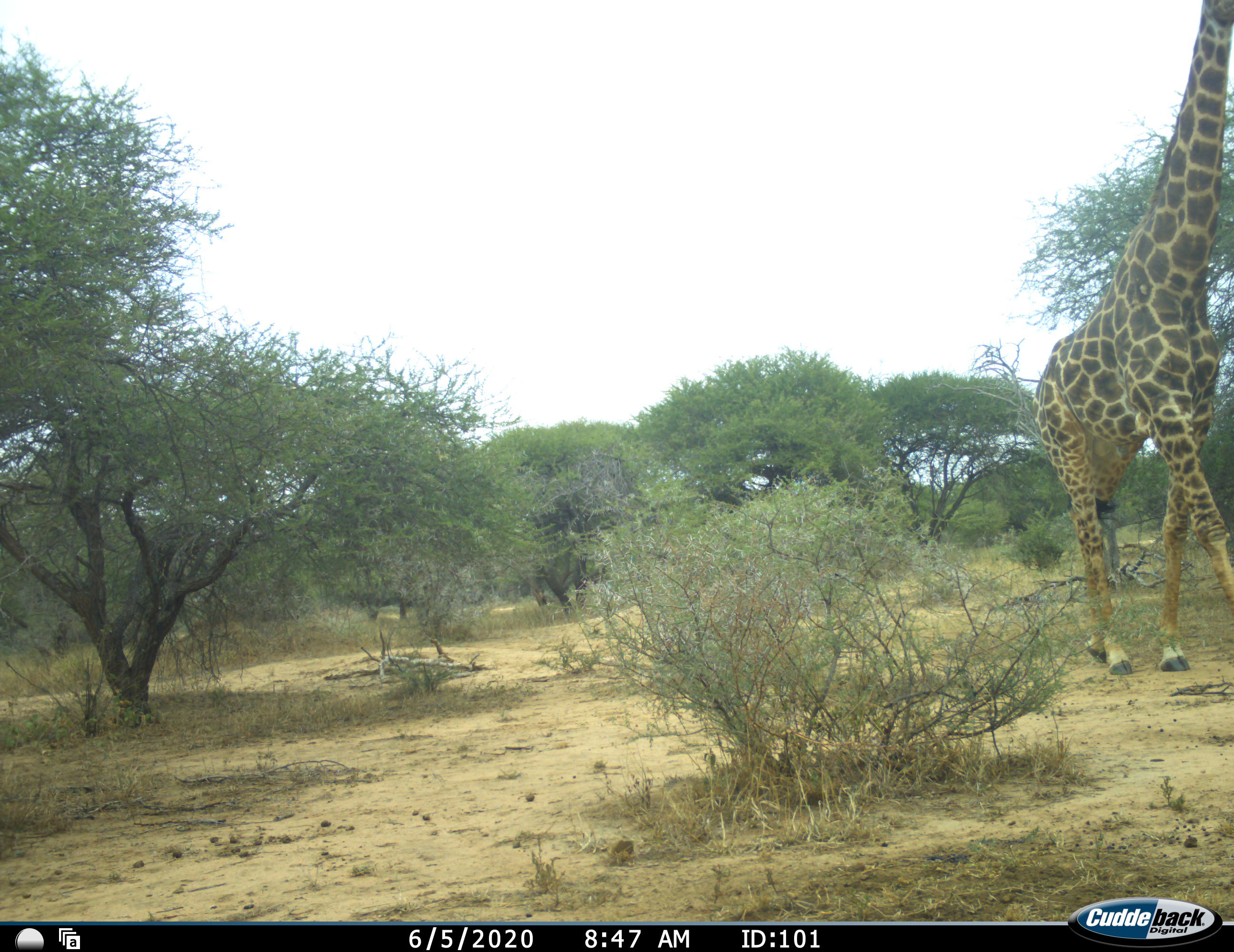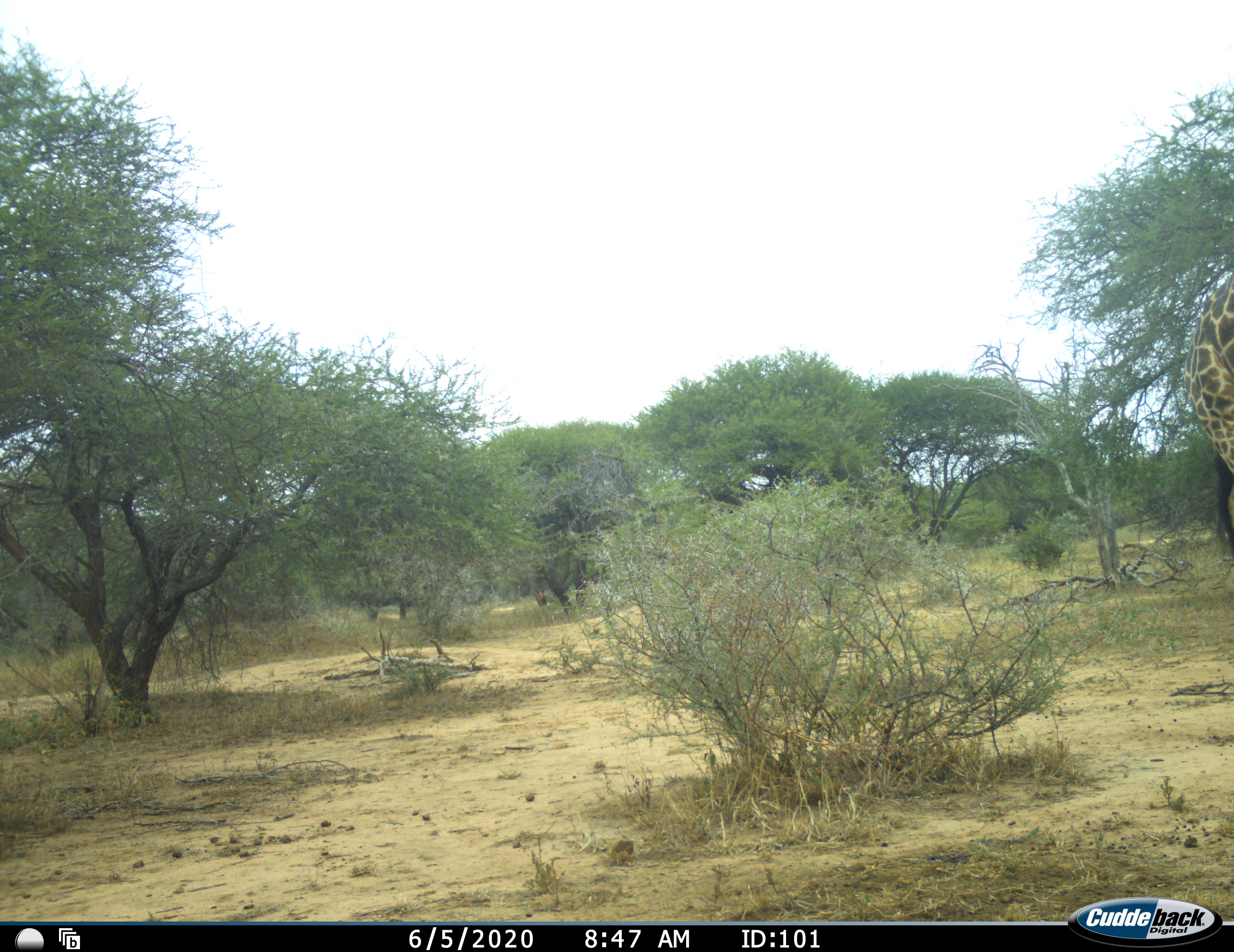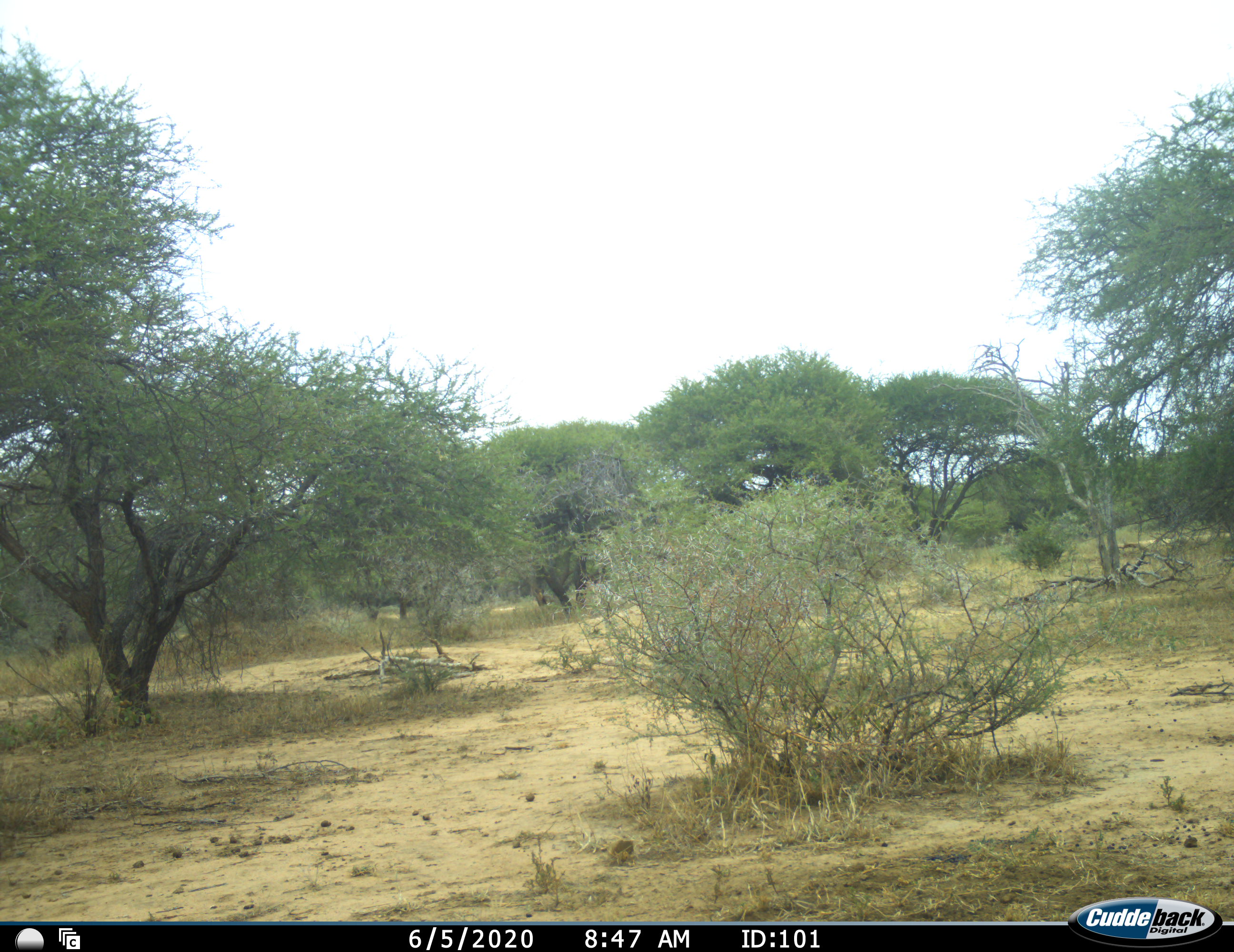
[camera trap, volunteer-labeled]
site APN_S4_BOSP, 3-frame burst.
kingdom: Animalia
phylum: Chordata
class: Mammalia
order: Artiodactyla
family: Giraffidae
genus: Giraffa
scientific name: Giraffa camelopardalis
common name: giraffe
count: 1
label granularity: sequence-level